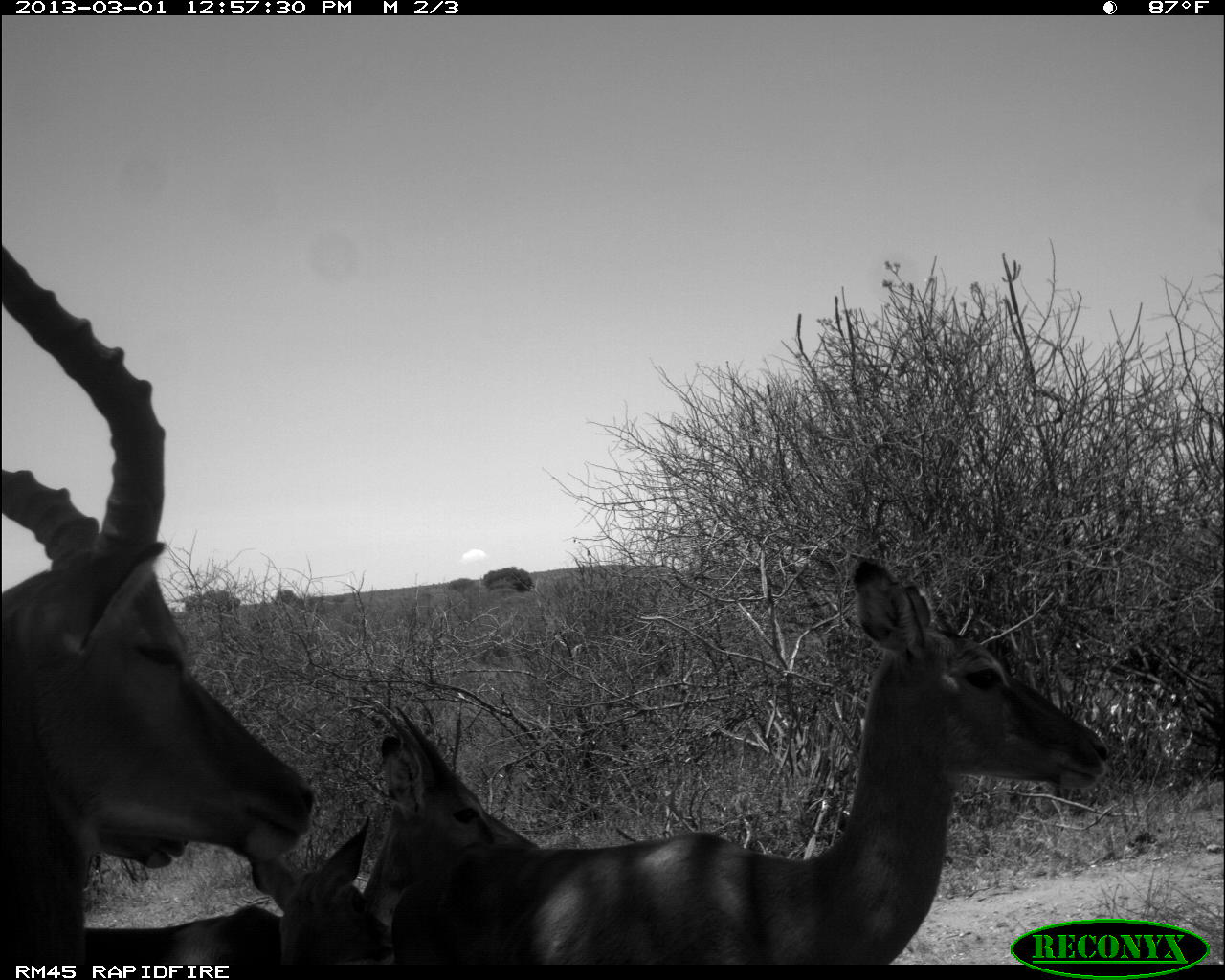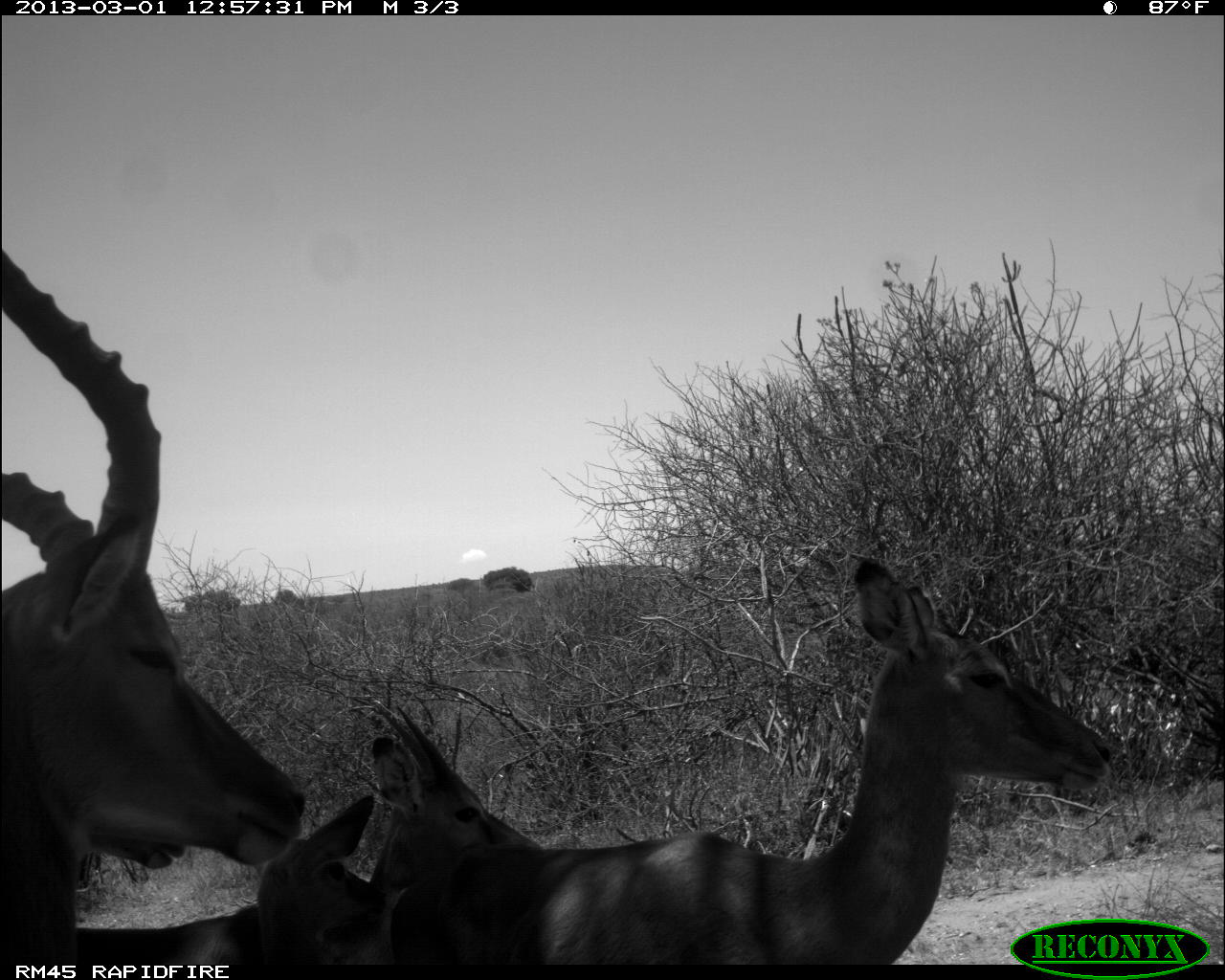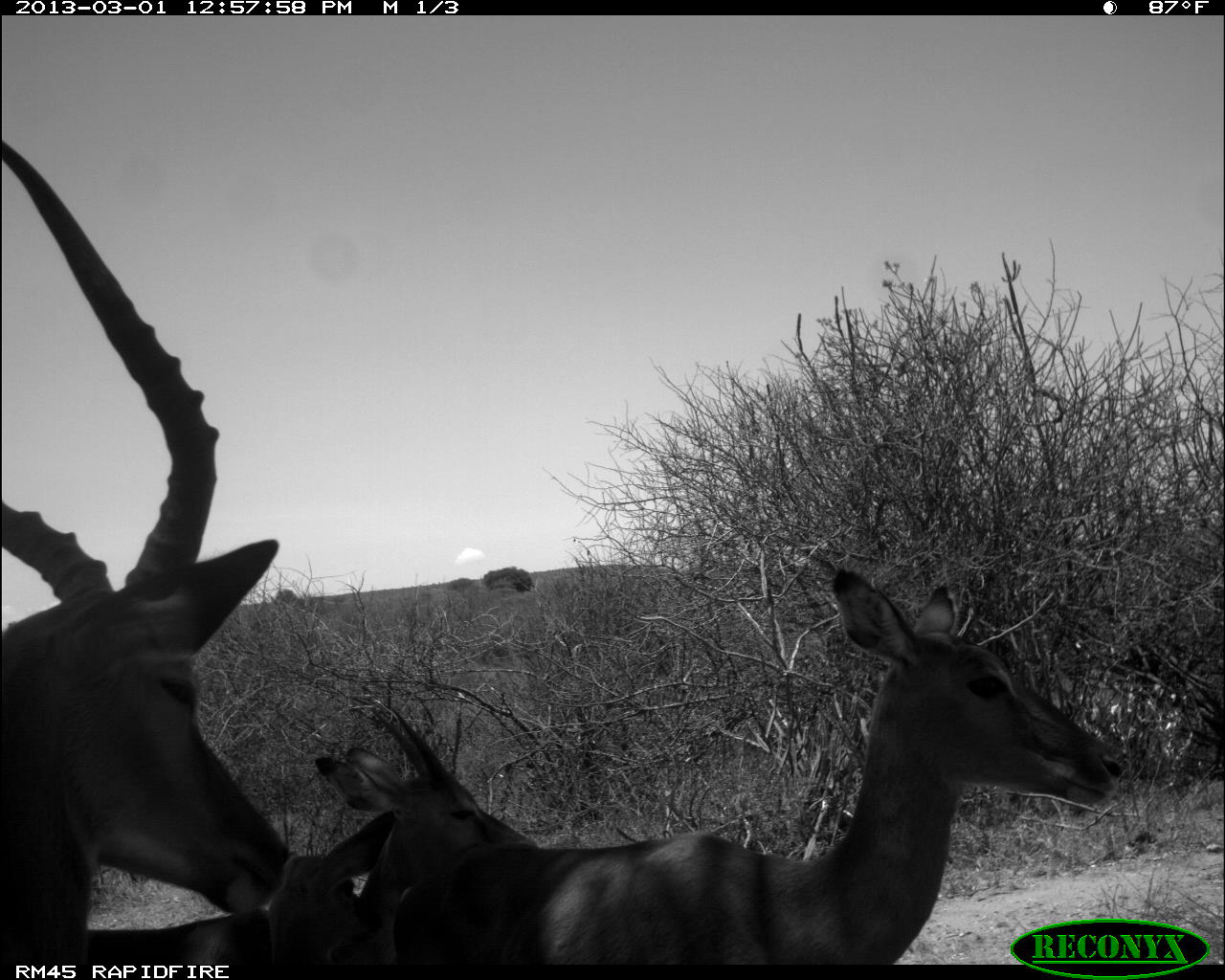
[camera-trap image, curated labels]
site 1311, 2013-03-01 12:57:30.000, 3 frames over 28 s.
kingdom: Animalia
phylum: Chordata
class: Mammalia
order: Artiodactyla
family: Bovidae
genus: Aepyceros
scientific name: Aepyceros melampus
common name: impala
Aepyceros melampus (impala), count 5.